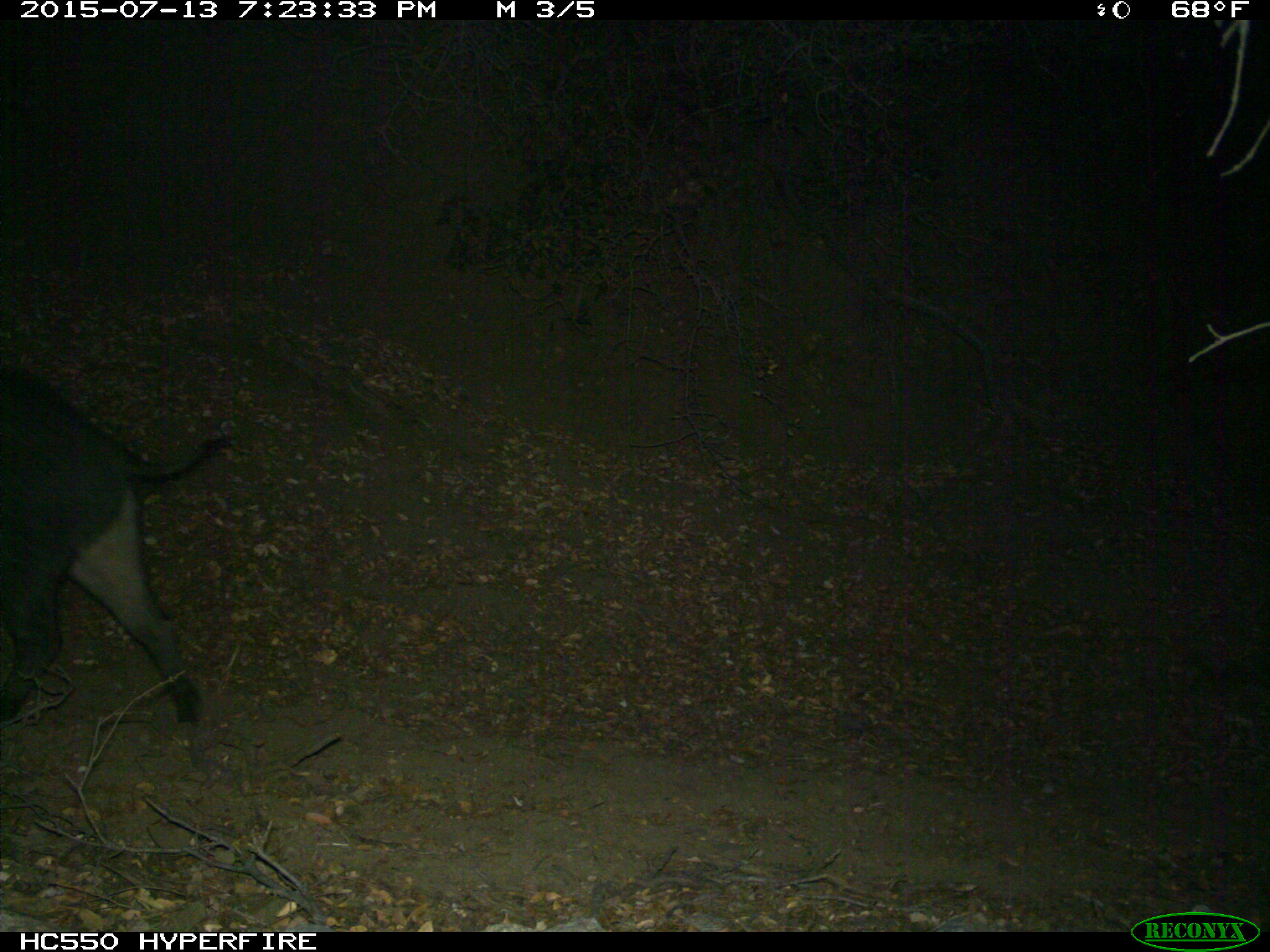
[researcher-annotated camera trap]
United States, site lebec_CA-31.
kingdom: Animalia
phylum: Chordata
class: Mammalia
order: Artiodactyla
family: Suidae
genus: Sus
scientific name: Sus scrofa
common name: wild boar